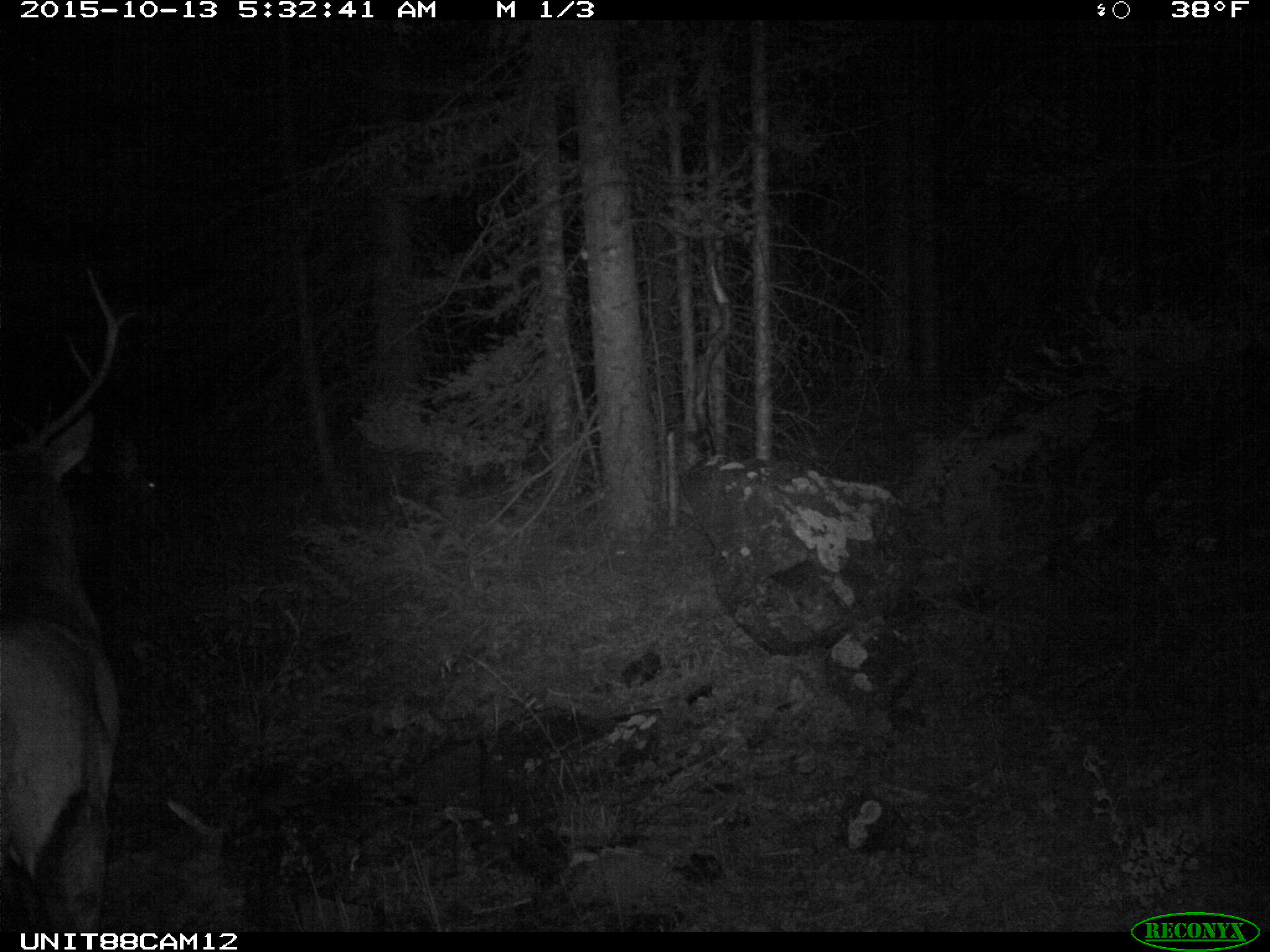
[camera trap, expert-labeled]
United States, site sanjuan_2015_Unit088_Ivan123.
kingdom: Animalia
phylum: Chordata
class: Mammalia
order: Artiodactyla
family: Cervidae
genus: Cervus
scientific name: Cervus elaphus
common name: red deer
Cervus elaphus (red deer).